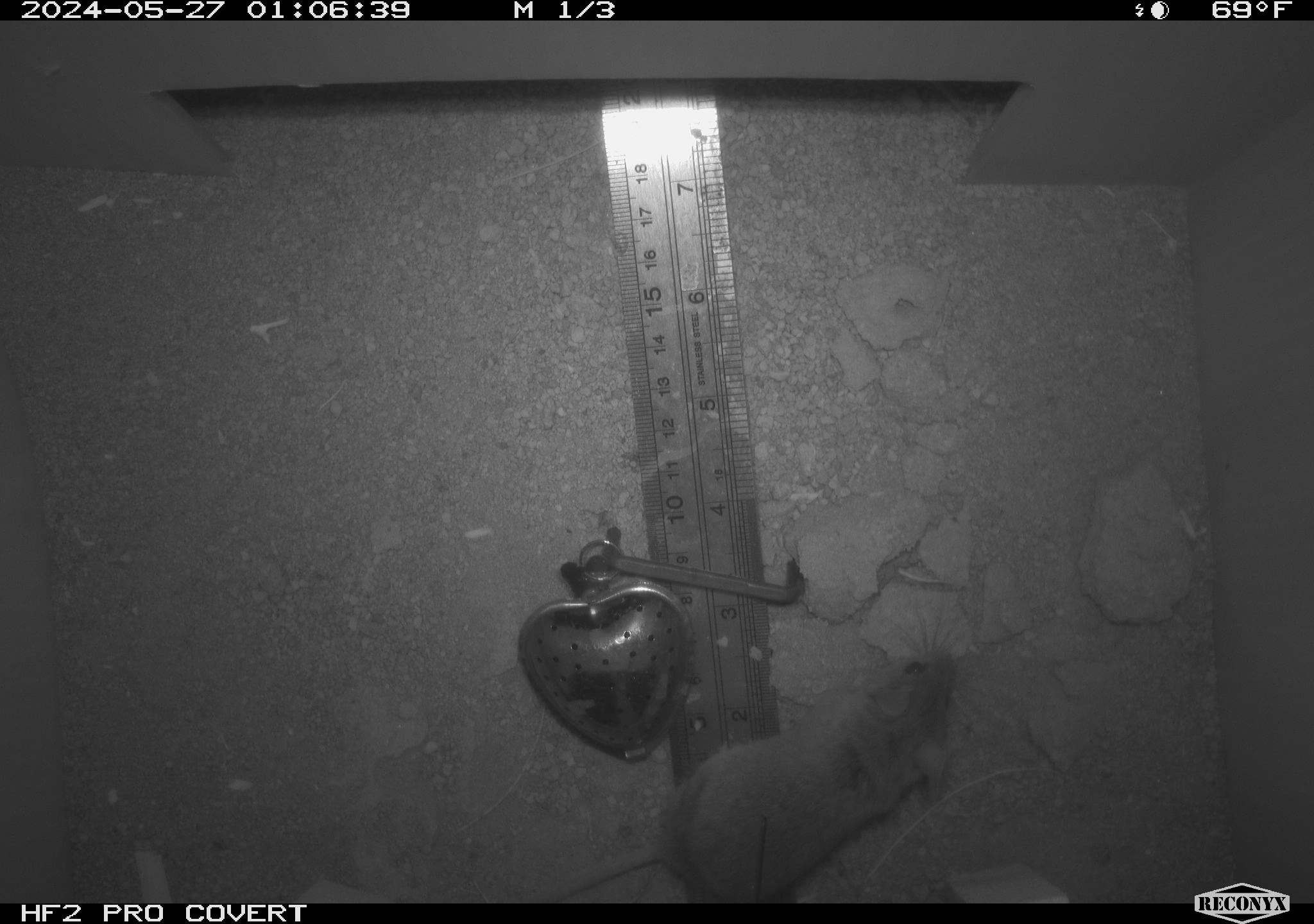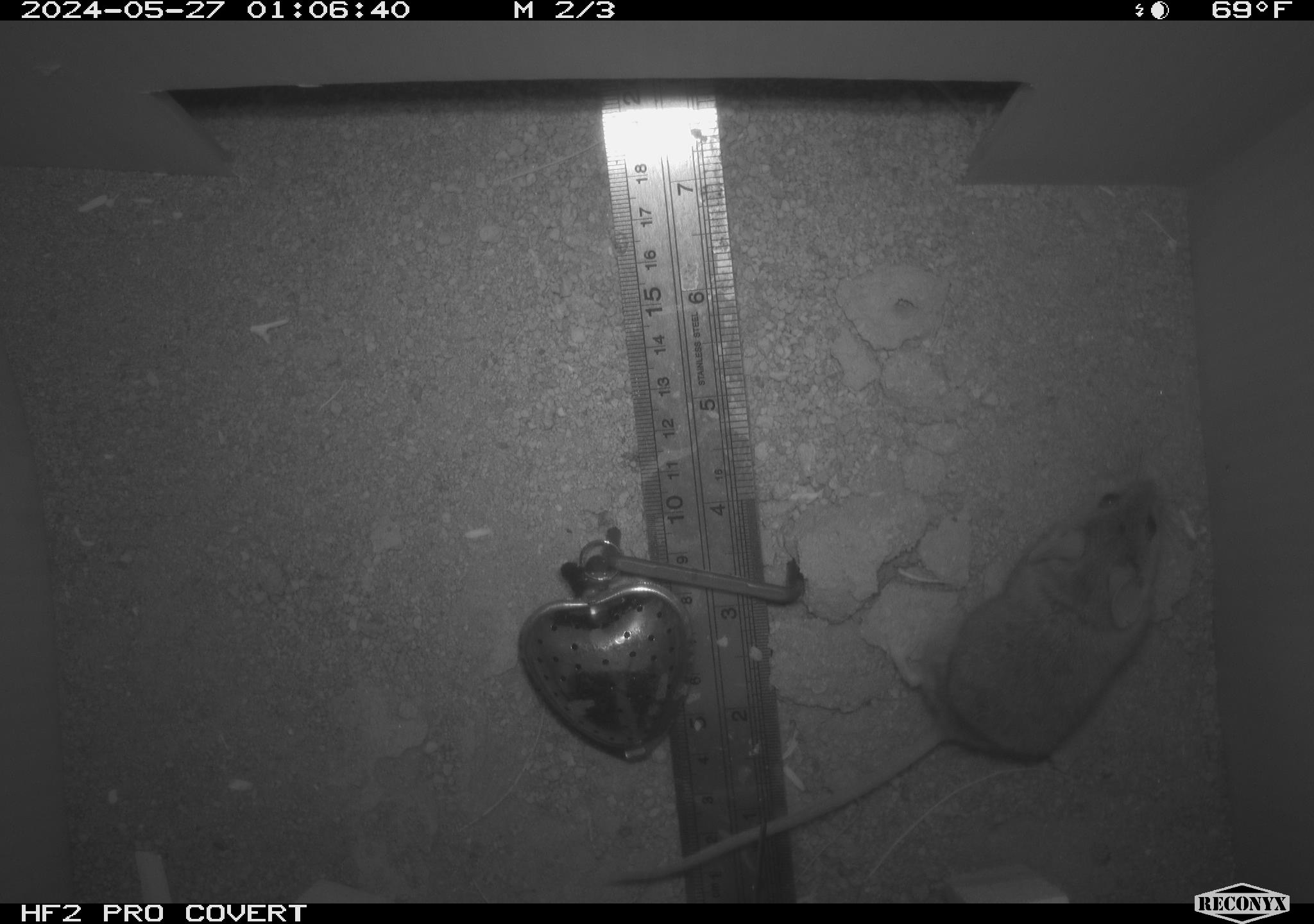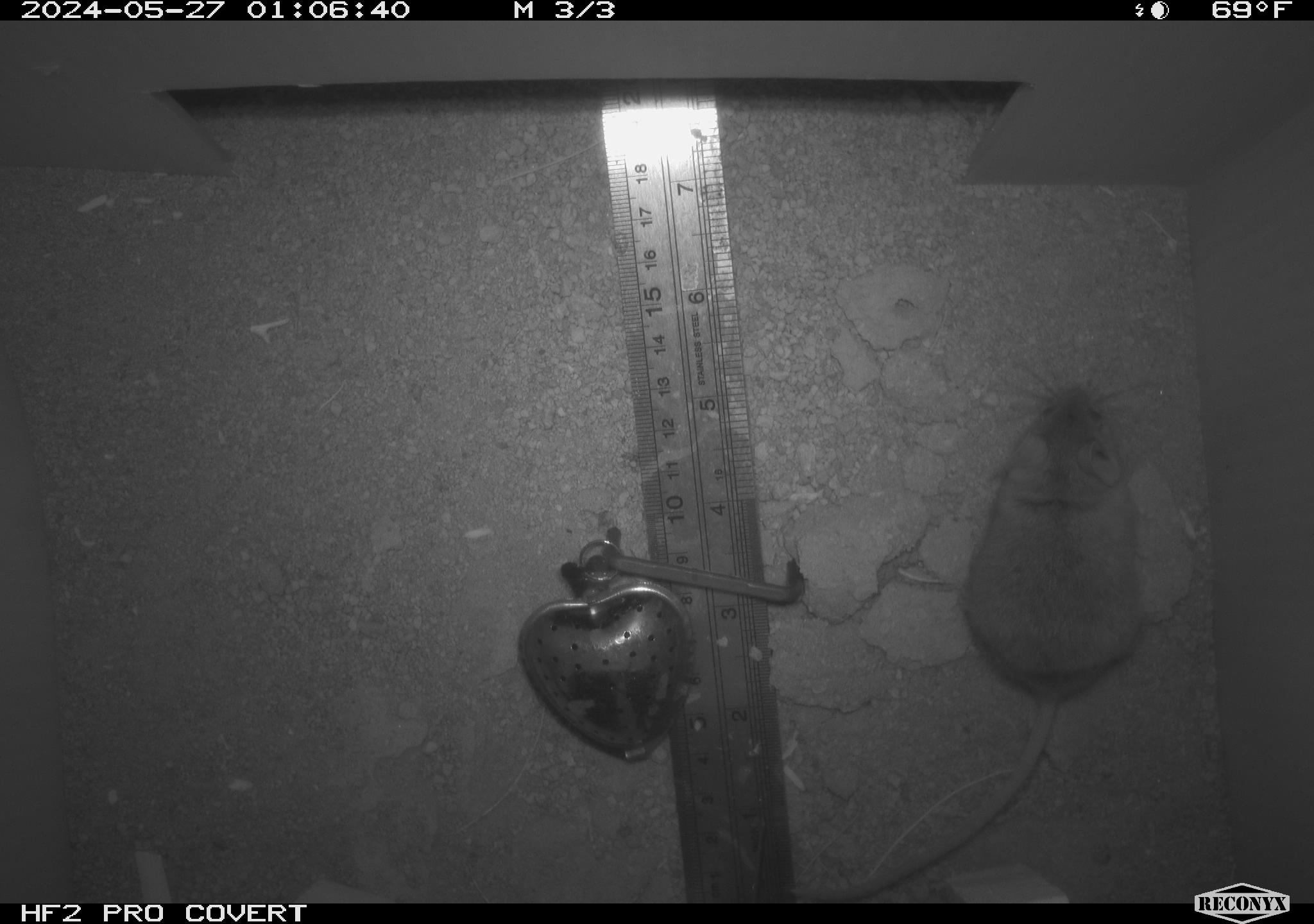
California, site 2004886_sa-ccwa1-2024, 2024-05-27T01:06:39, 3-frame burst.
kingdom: Animalia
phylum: Chordata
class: Mammalia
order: Rodentia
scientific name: Rodentia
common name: mouse species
Mouse species (Rodentia).